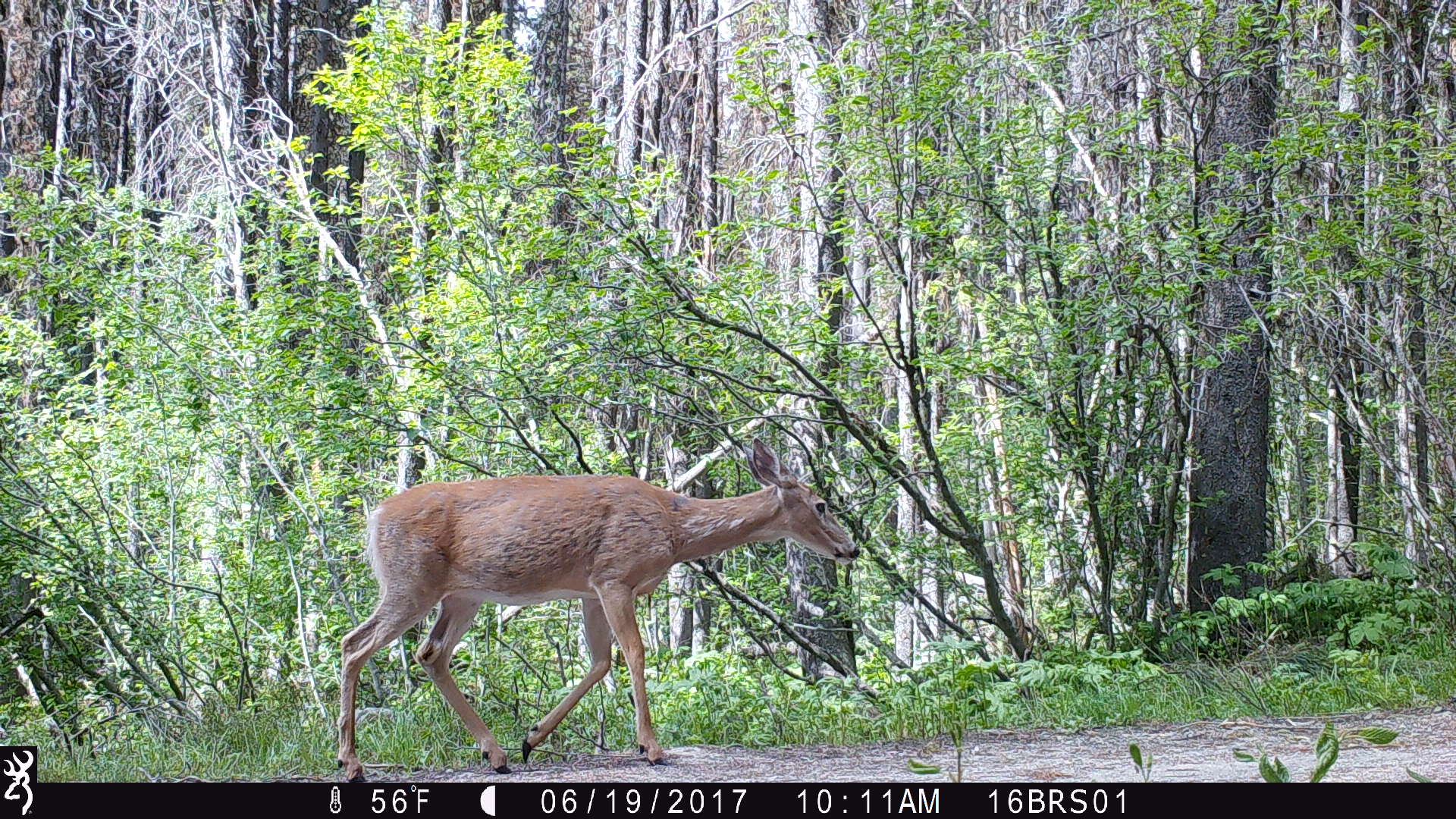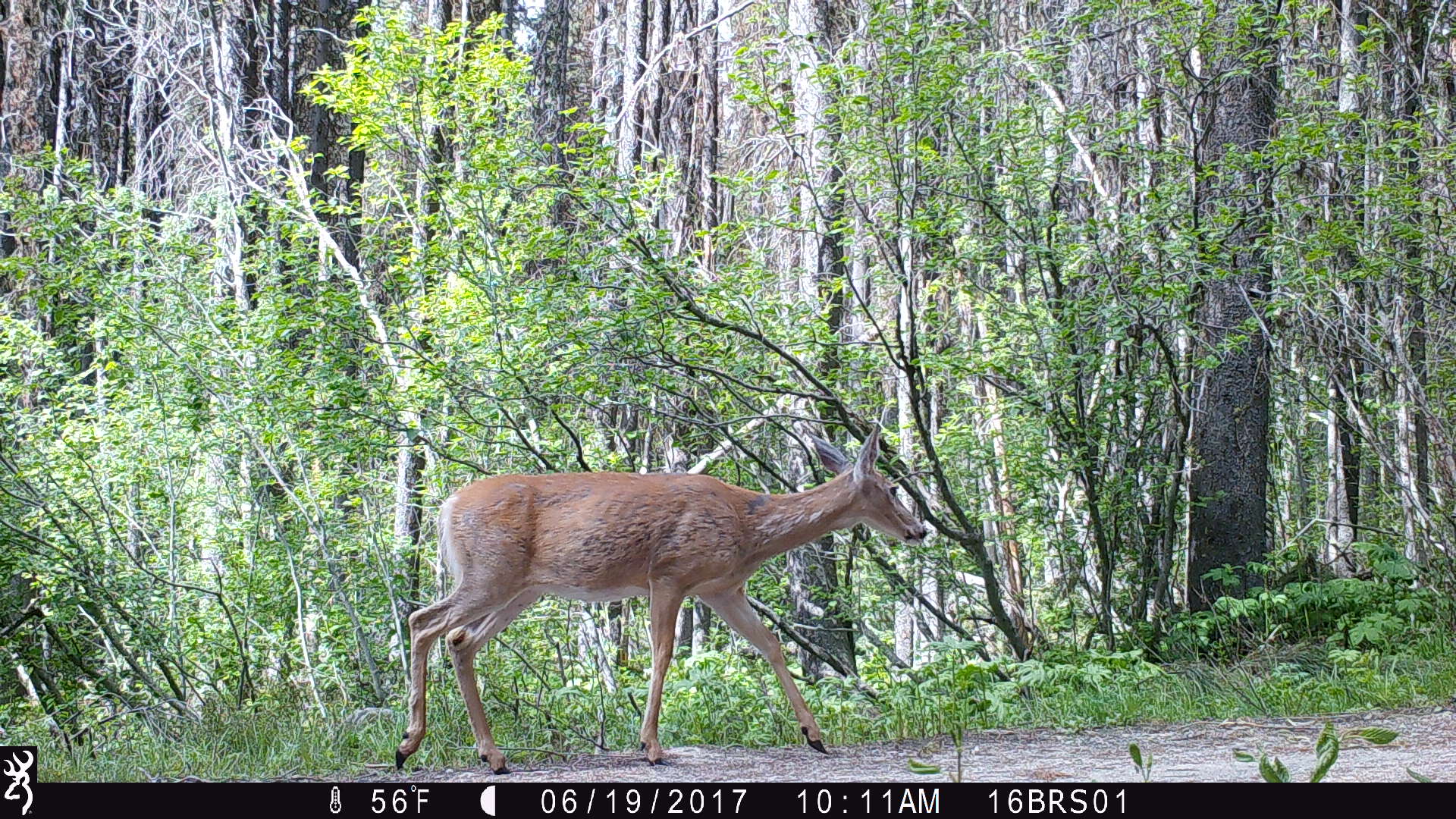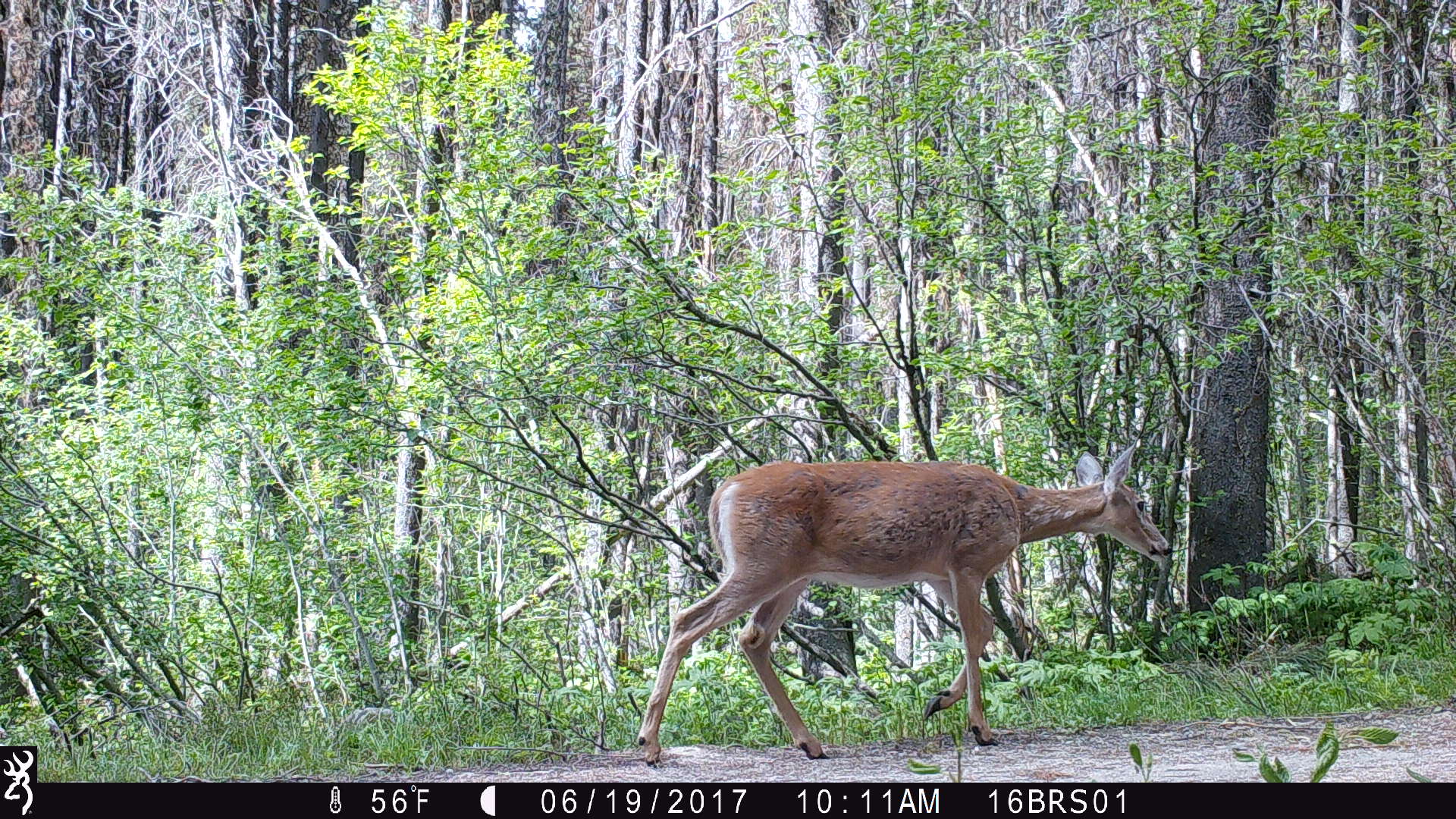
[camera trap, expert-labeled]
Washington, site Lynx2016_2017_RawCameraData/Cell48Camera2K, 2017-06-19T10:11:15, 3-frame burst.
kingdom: Animalia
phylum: Chordata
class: Mammalia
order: Artiodactyla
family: Cervidae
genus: Odocoileus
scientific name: Odocoileus virginianus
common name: white-tailed deer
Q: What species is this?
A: Odocoileus virginianus (white-tailed deer).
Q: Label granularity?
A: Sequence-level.